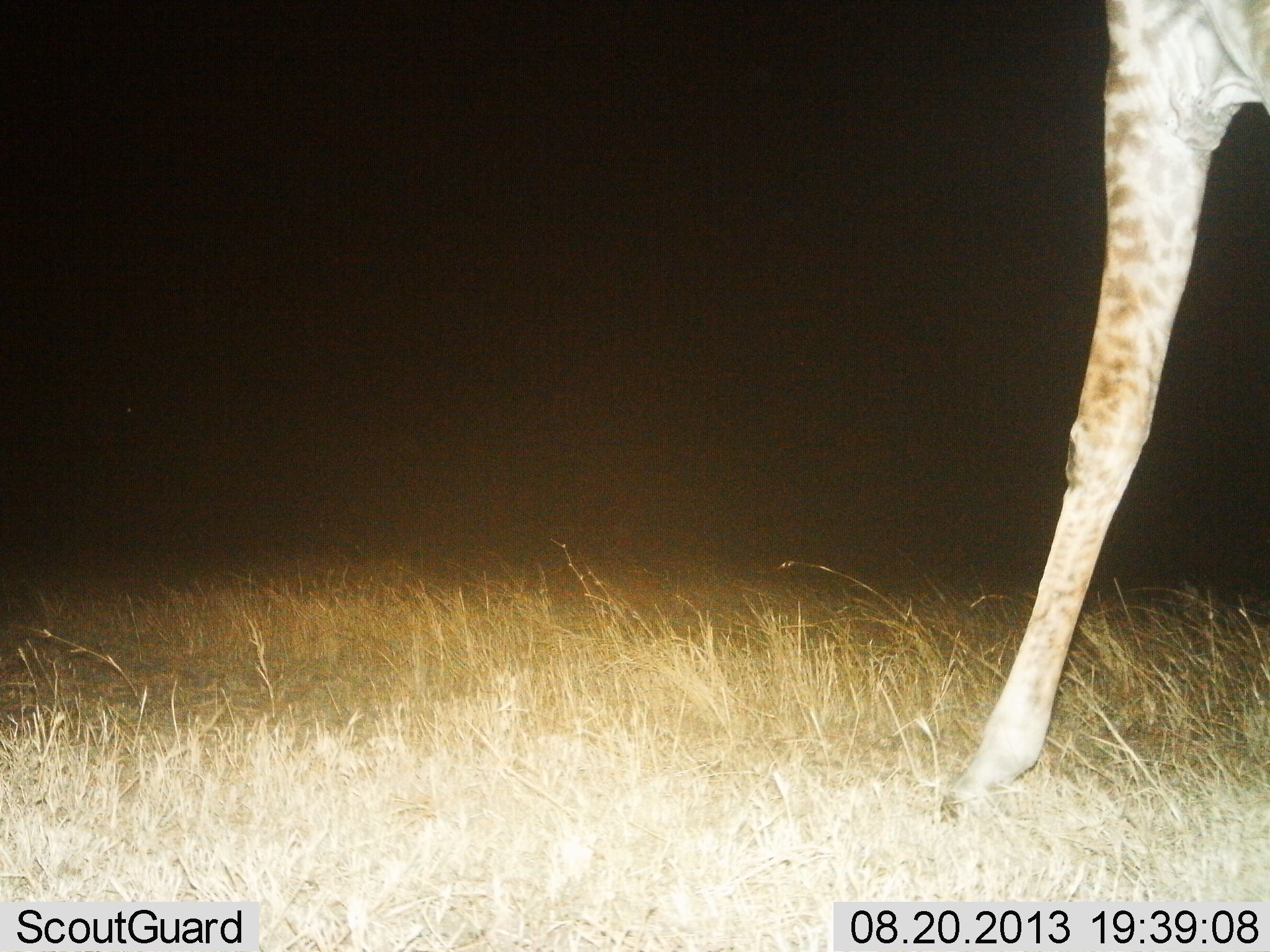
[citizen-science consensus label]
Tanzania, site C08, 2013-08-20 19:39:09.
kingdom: Animalia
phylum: Chordata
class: Mammalia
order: Artiodactyla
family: Giraffidae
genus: Giraffa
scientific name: Giraffa camelopardalis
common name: giraffe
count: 1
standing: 79%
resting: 0%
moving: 26%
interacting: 0%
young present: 0%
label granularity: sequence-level